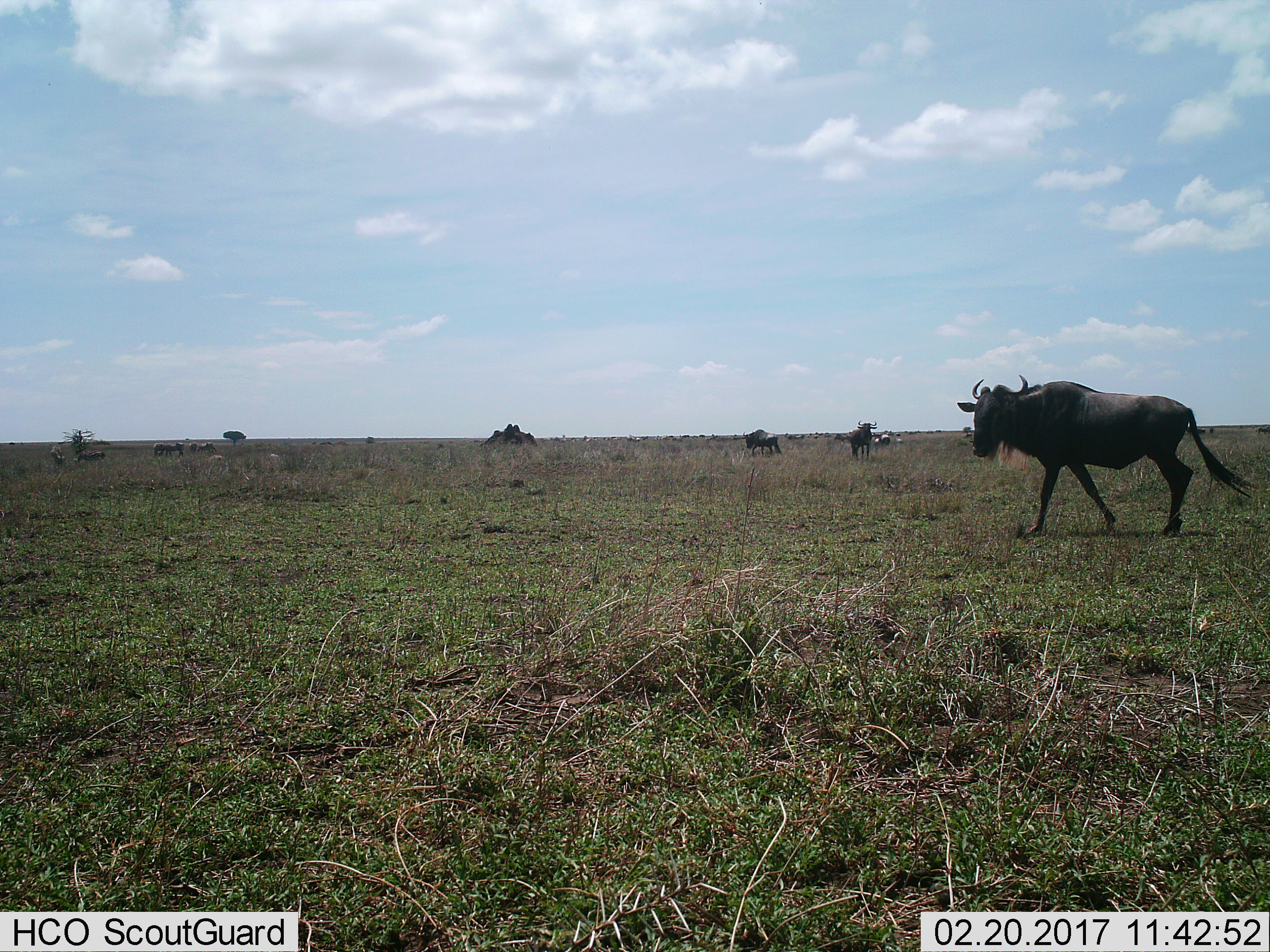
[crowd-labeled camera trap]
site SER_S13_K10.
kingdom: Animalia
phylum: Chordata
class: Mammalia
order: Artiodactyla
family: Bovidae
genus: Connochaetes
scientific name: Connochaetes taurinus taurinus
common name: blue wildebeest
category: wildebeestblue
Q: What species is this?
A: Wildebeestblue (blue wildebeest) (Connochaetes taurinus taurinus).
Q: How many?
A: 7.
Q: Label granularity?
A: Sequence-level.